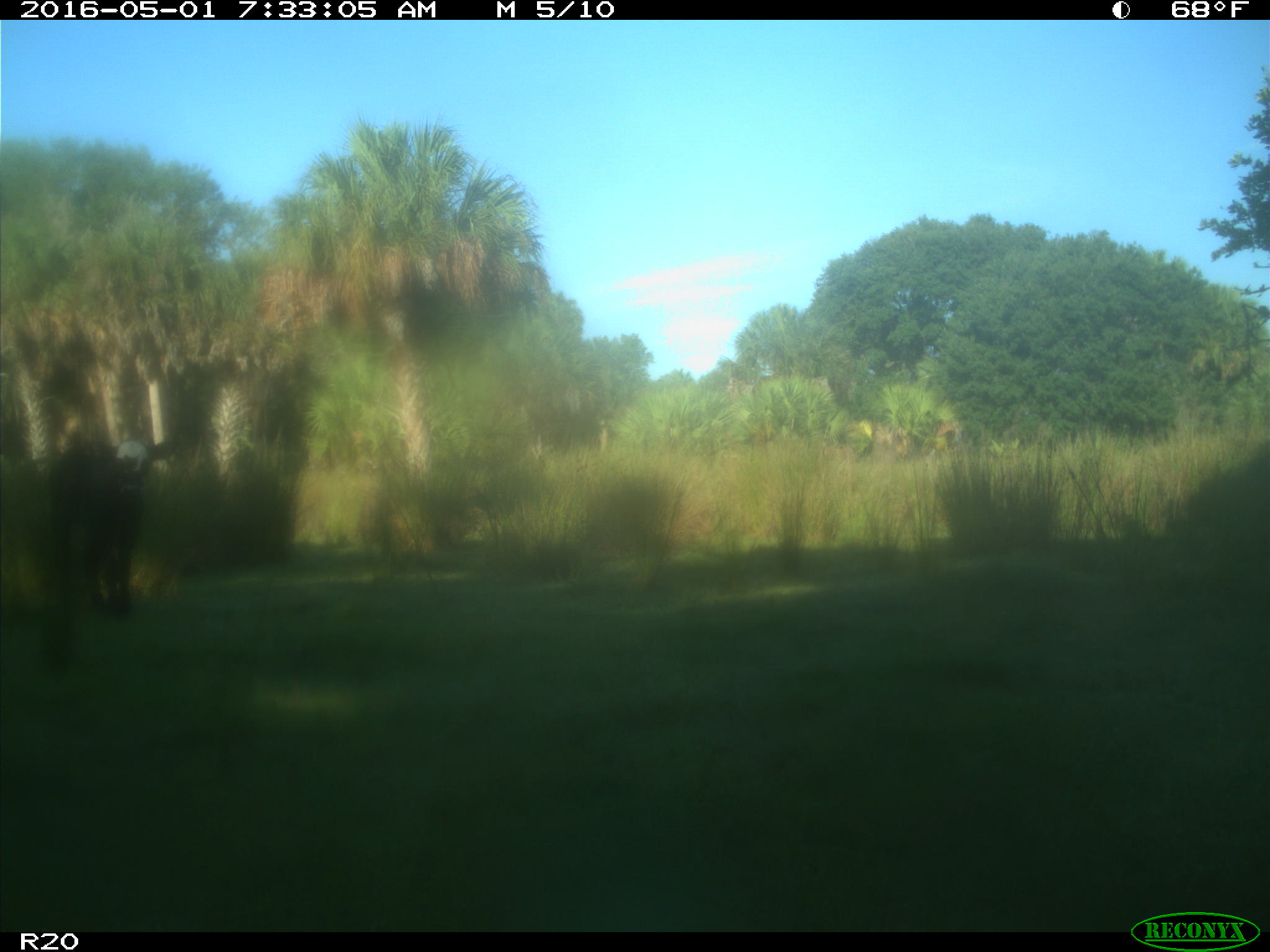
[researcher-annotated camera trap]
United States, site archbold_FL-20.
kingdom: Animalia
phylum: Chordata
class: Mammalia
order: Artiodactyla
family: Bovidae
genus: Bos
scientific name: Bos taurus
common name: domestic cow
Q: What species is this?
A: Bos taurus (domestic cow).